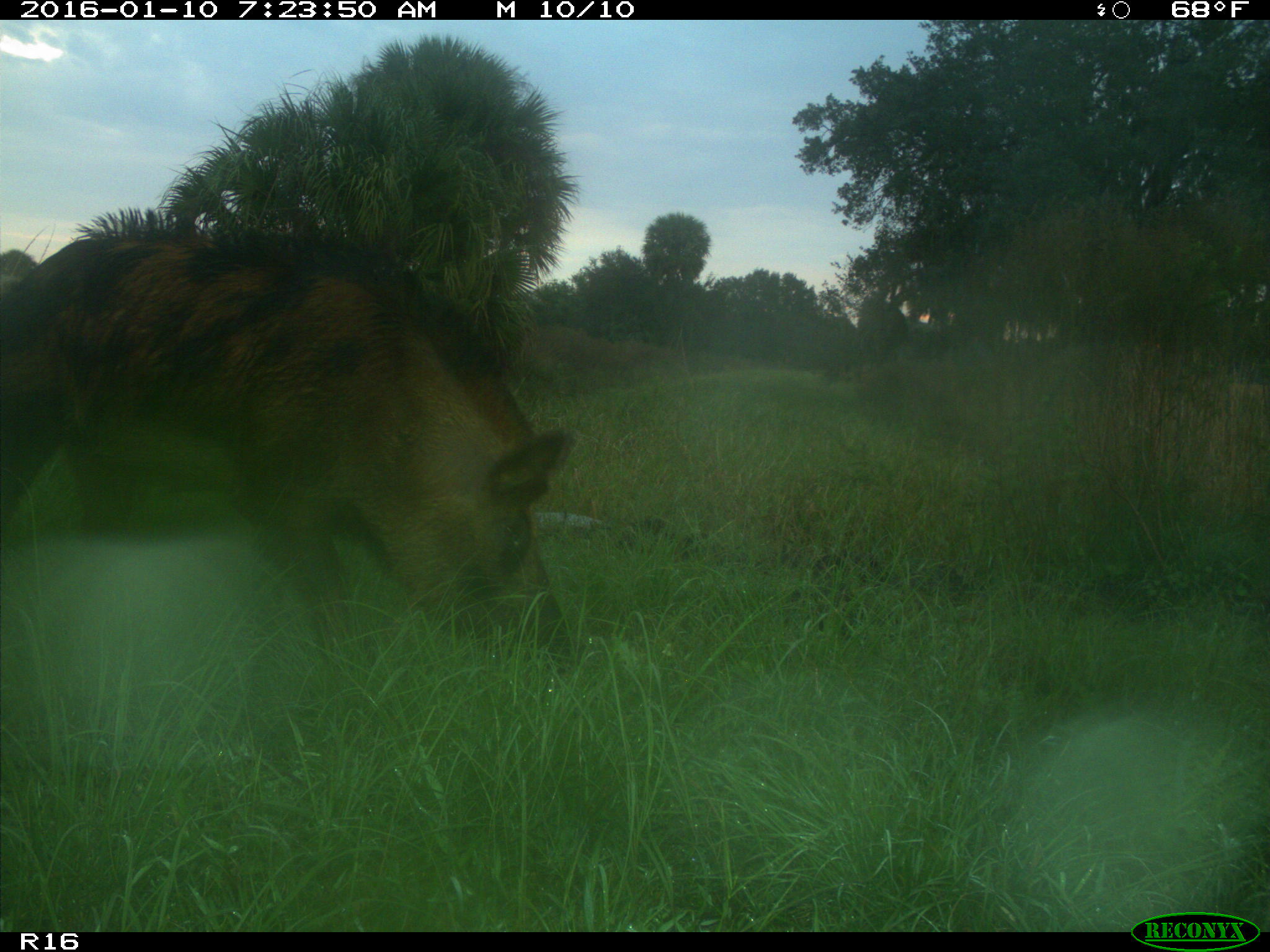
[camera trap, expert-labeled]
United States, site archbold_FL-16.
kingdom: Animalia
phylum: Chordata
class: Mammalia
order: Artiodactyla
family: Suidae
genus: Sus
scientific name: Sus scrofa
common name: wild boar